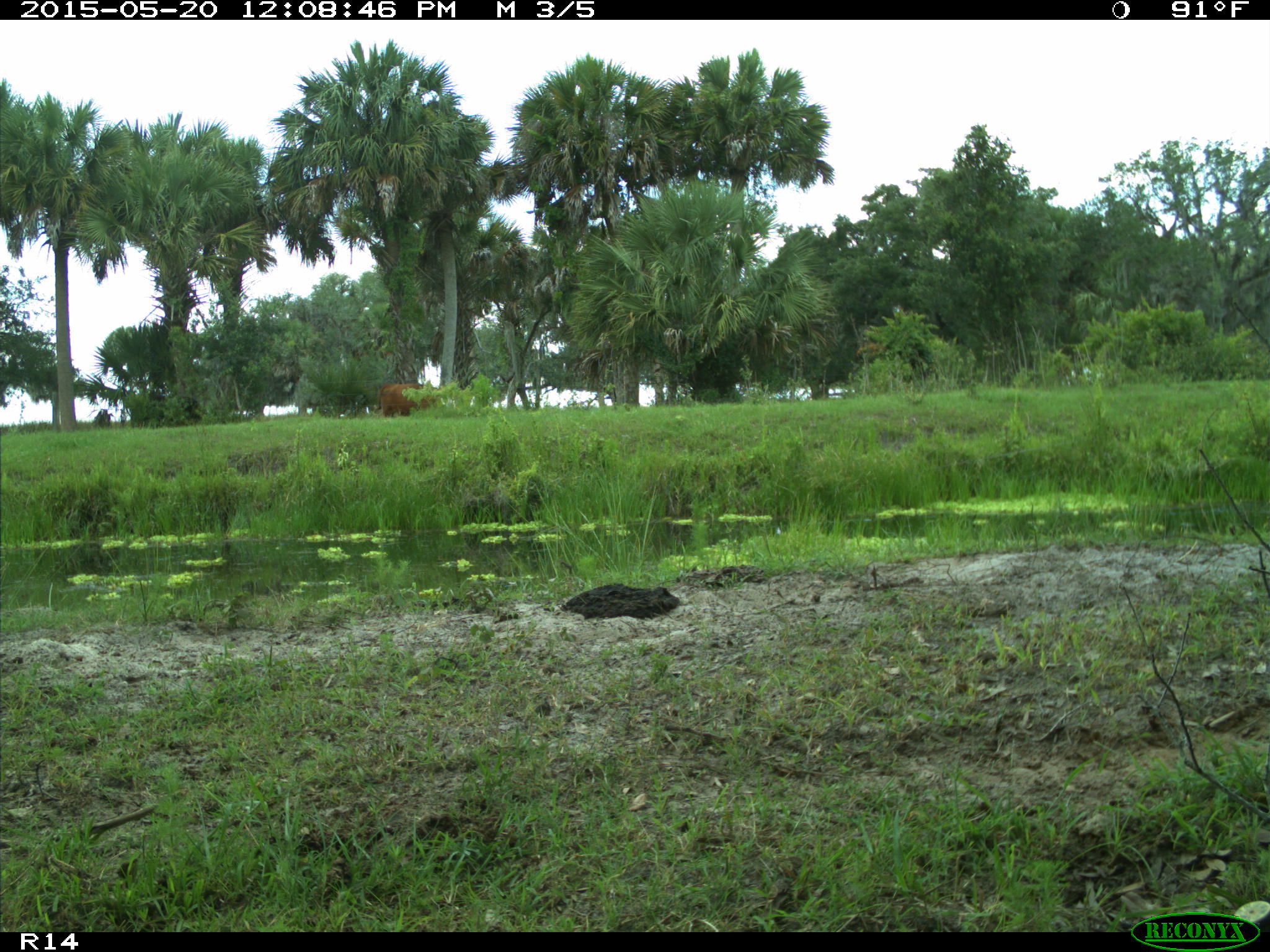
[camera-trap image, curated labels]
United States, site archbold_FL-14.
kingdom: Animalia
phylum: Chordata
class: Mammalia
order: Artiodactyla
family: Bovidae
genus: Bos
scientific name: Bos taurus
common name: domestic cow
Bos taurus (domestic cow).